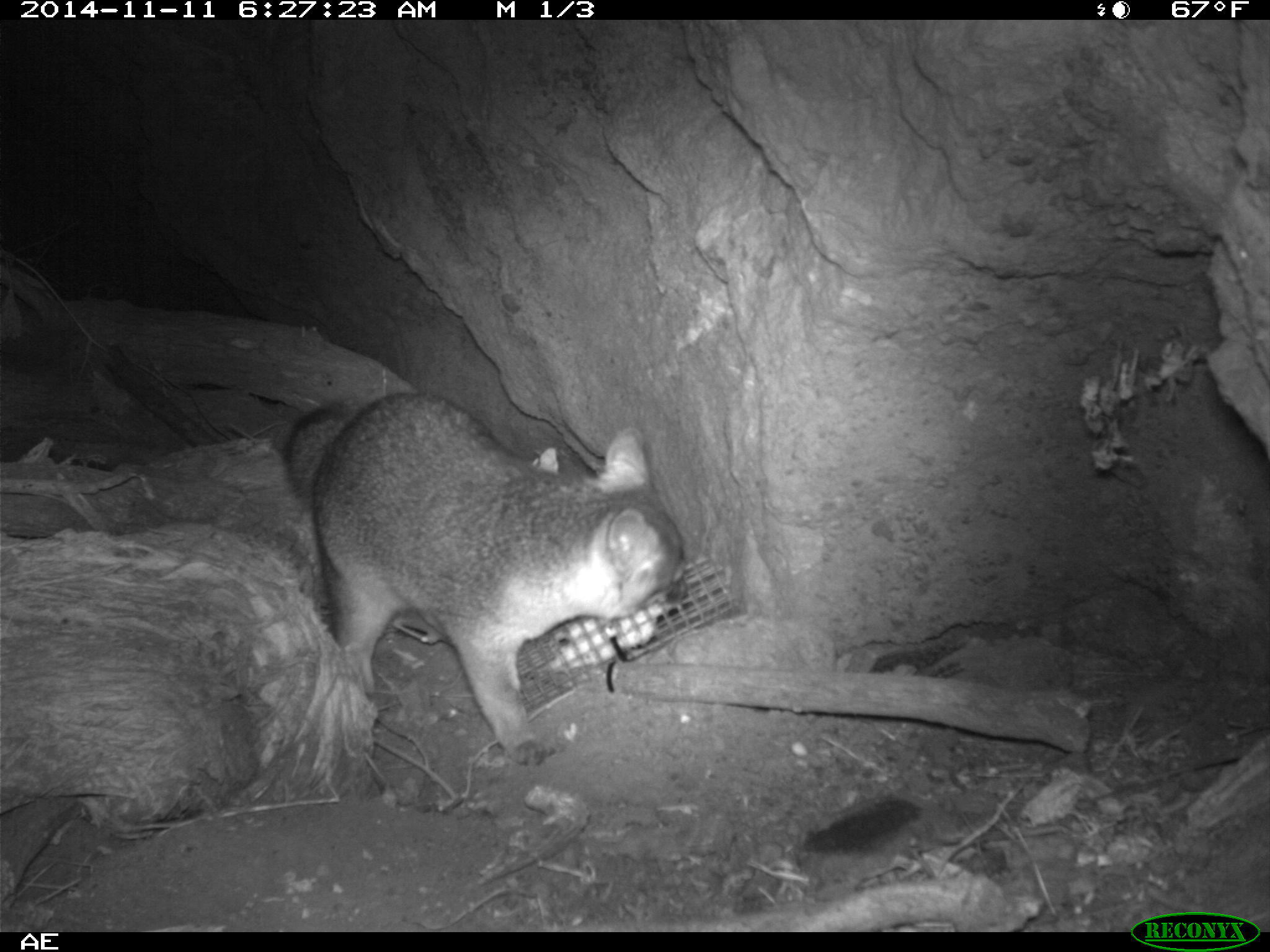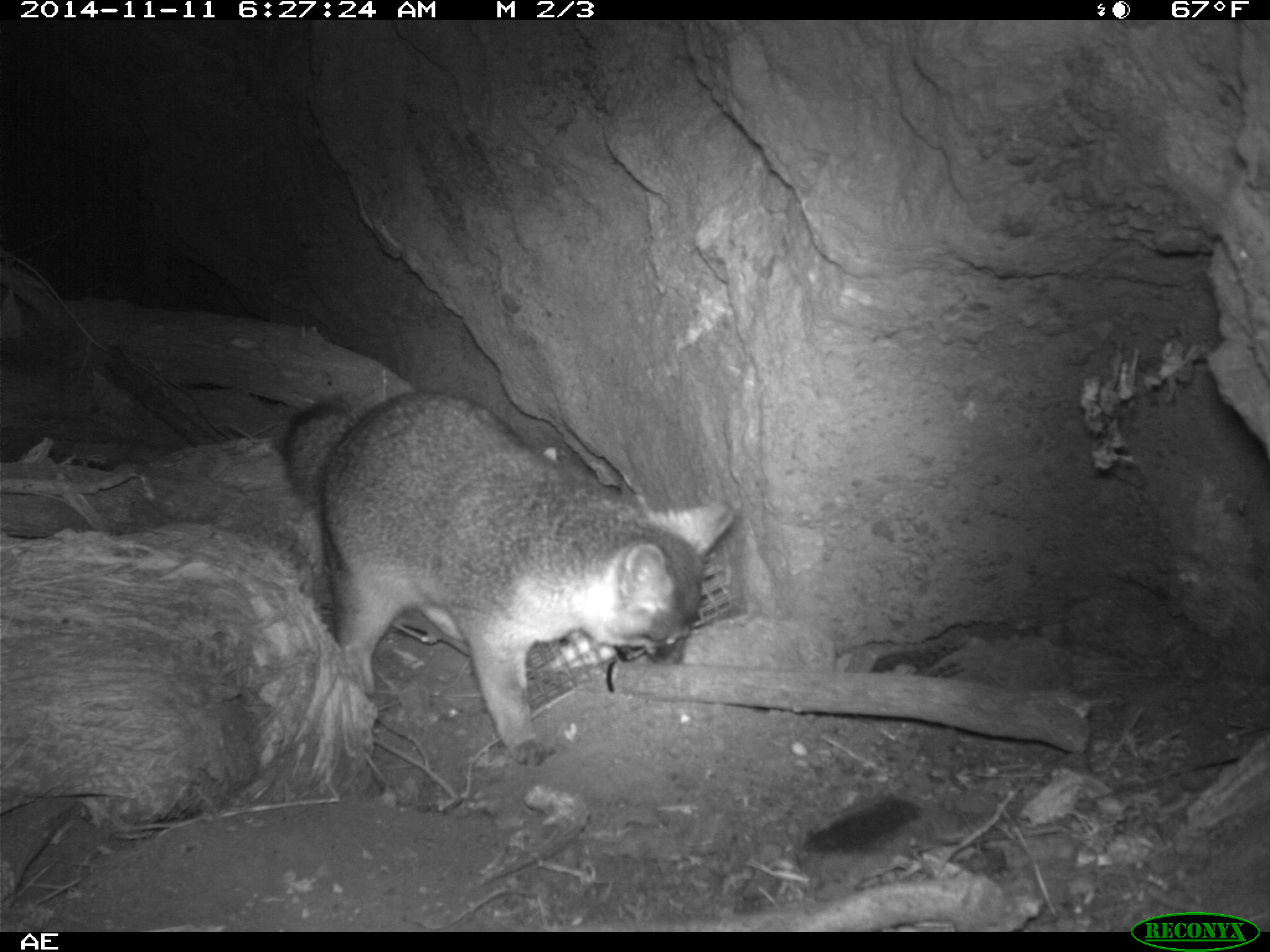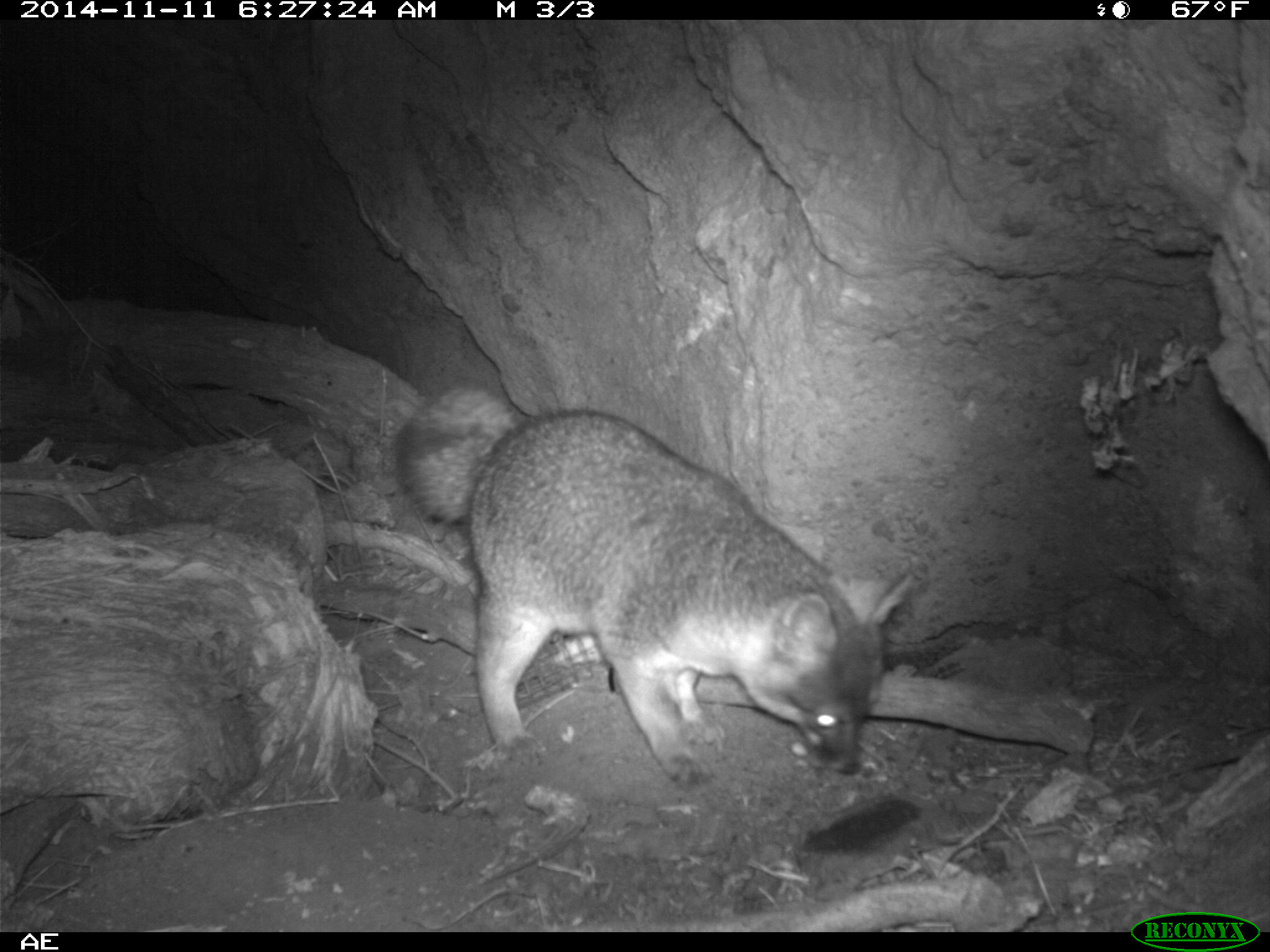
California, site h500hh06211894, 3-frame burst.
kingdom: Animalia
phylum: Chordata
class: Mammalia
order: Carnivora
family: Canidae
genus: Urocyon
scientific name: Urocyon littoralis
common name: island fox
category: fox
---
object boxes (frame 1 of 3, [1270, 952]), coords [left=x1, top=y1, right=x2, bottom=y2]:
fox: [left=284, top=390, right=688, bottom=767]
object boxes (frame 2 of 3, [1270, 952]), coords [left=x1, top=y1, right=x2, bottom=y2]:
fox: [left=279, top=392, right=736, bottom=764]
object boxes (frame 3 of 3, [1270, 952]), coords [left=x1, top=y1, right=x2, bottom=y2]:
fox: [left=395, top=389, right=913, bottom=788]